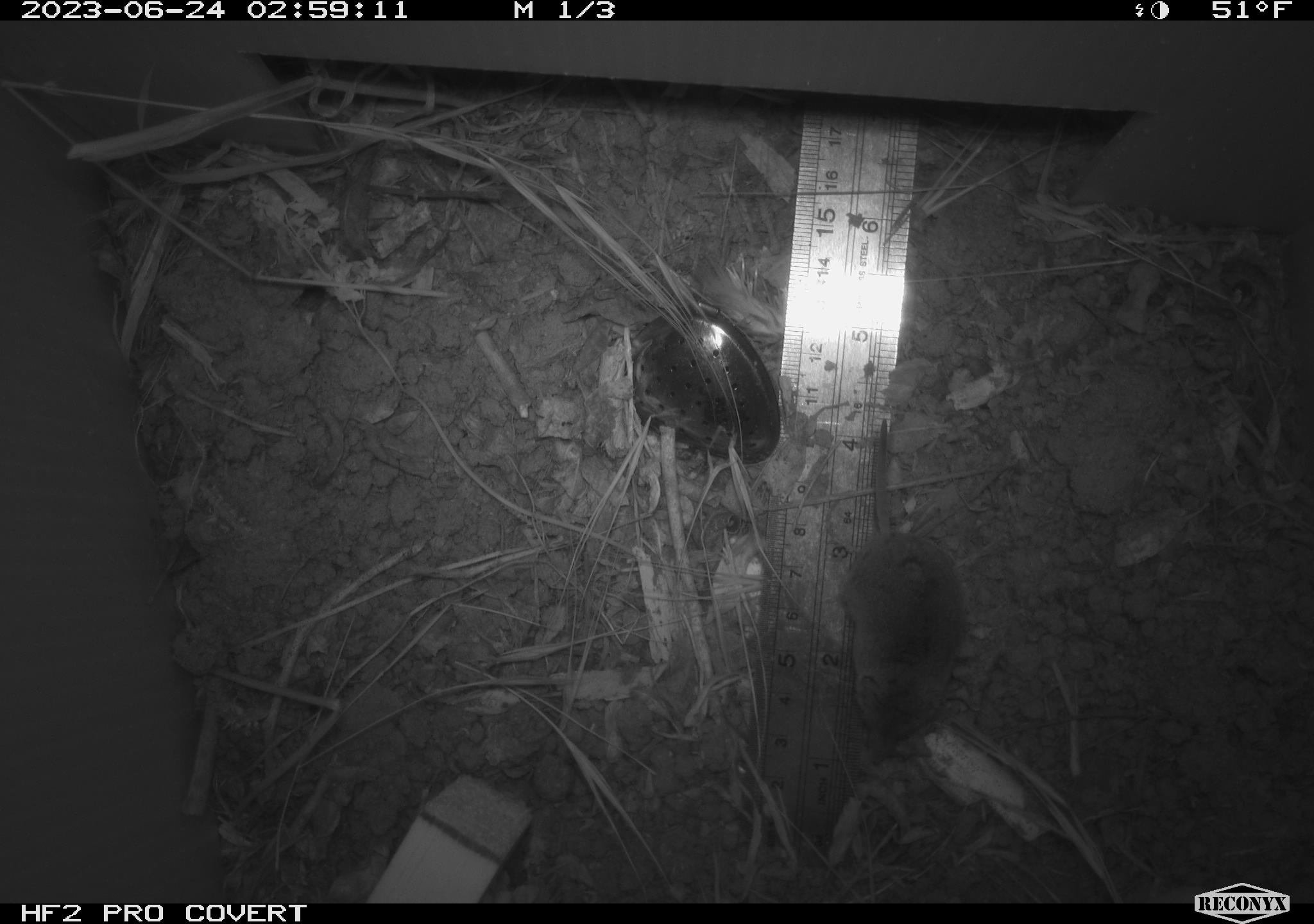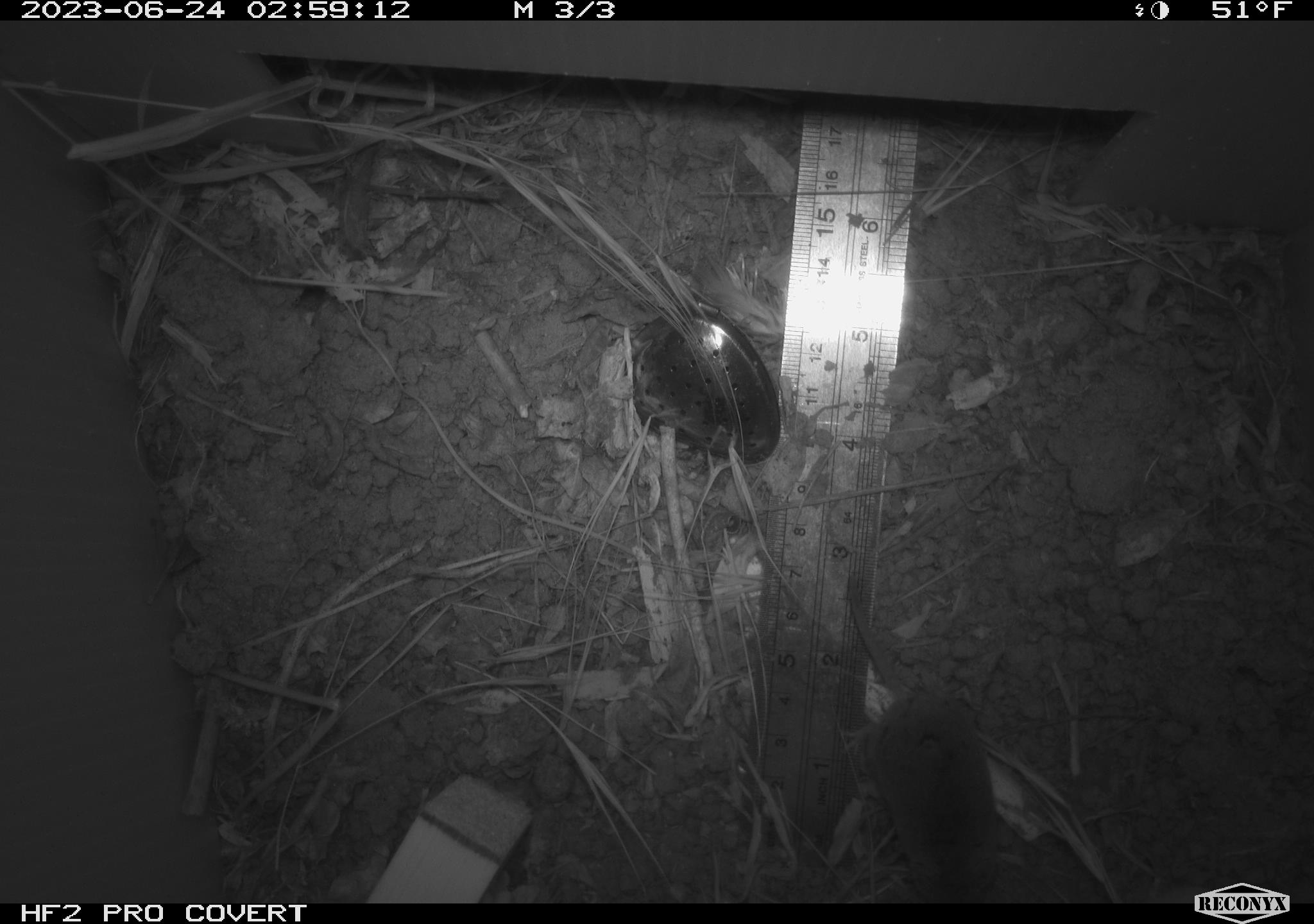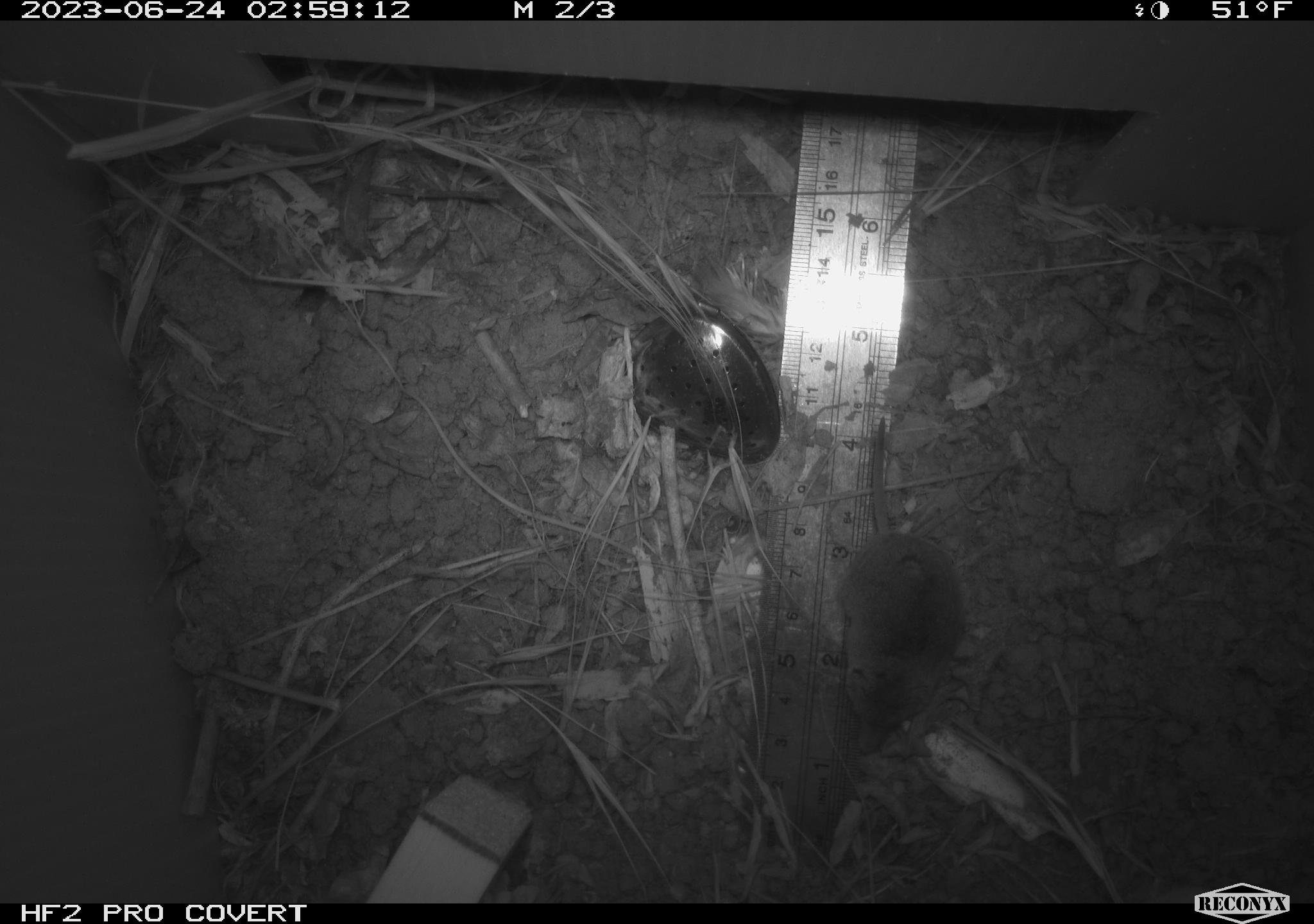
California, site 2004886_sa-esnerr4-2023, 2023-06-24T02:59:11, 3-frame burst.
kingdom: Animalia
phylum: Chordata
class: Mammalia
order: Eulipotyphla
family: Soricidae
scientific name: Soricidae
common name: shrews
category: soricidae family